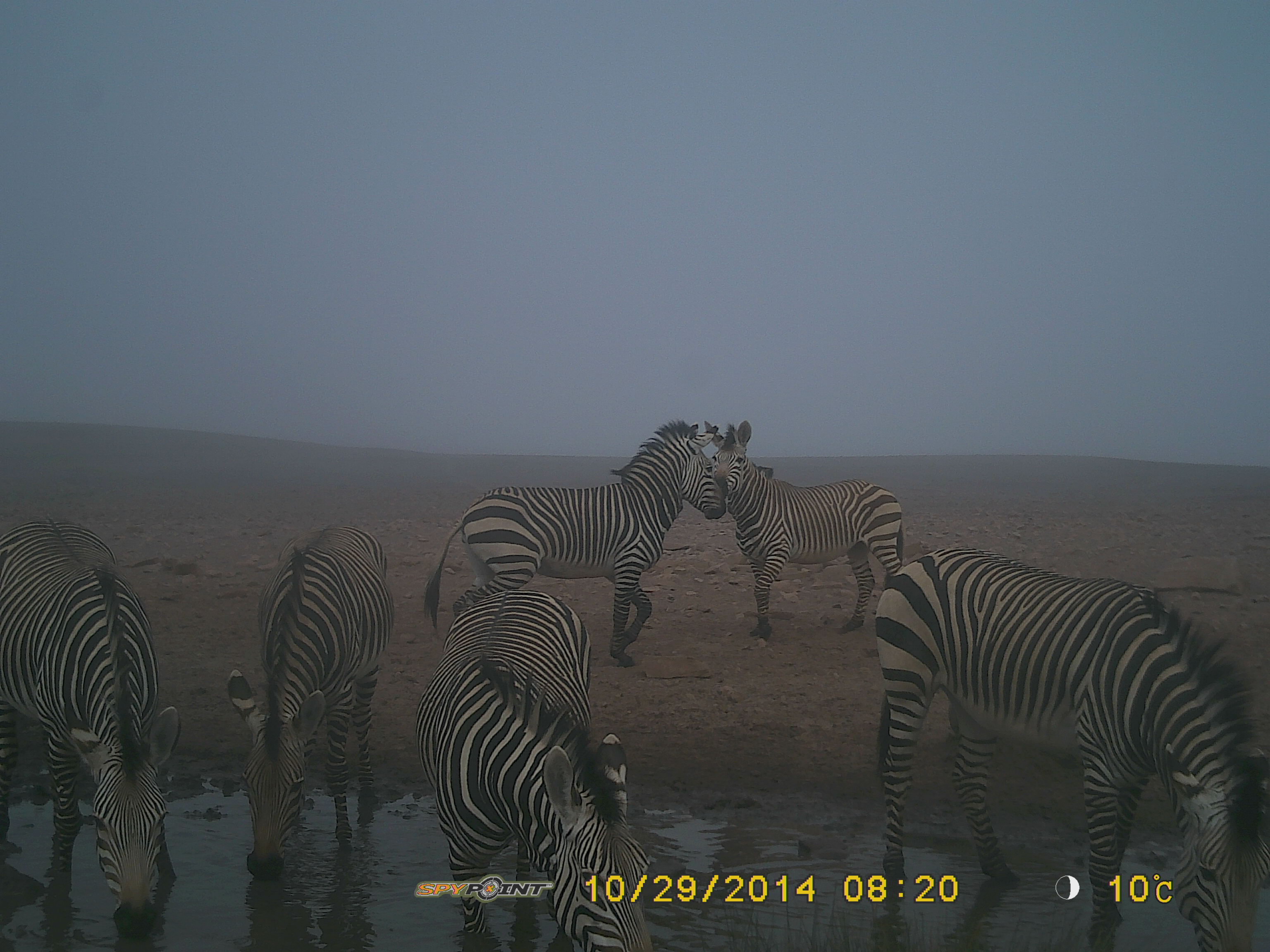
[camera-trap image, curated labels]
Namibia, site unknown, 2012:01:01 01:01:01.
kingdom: Animalia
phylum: Chordata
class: Mammalia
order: Perissodactyla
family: Equidae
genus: Equus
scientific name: Equus zebra hartmannae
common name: hartmann's mountain zebra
Equus zebra hartmannae (hartmann's mountain zebra).